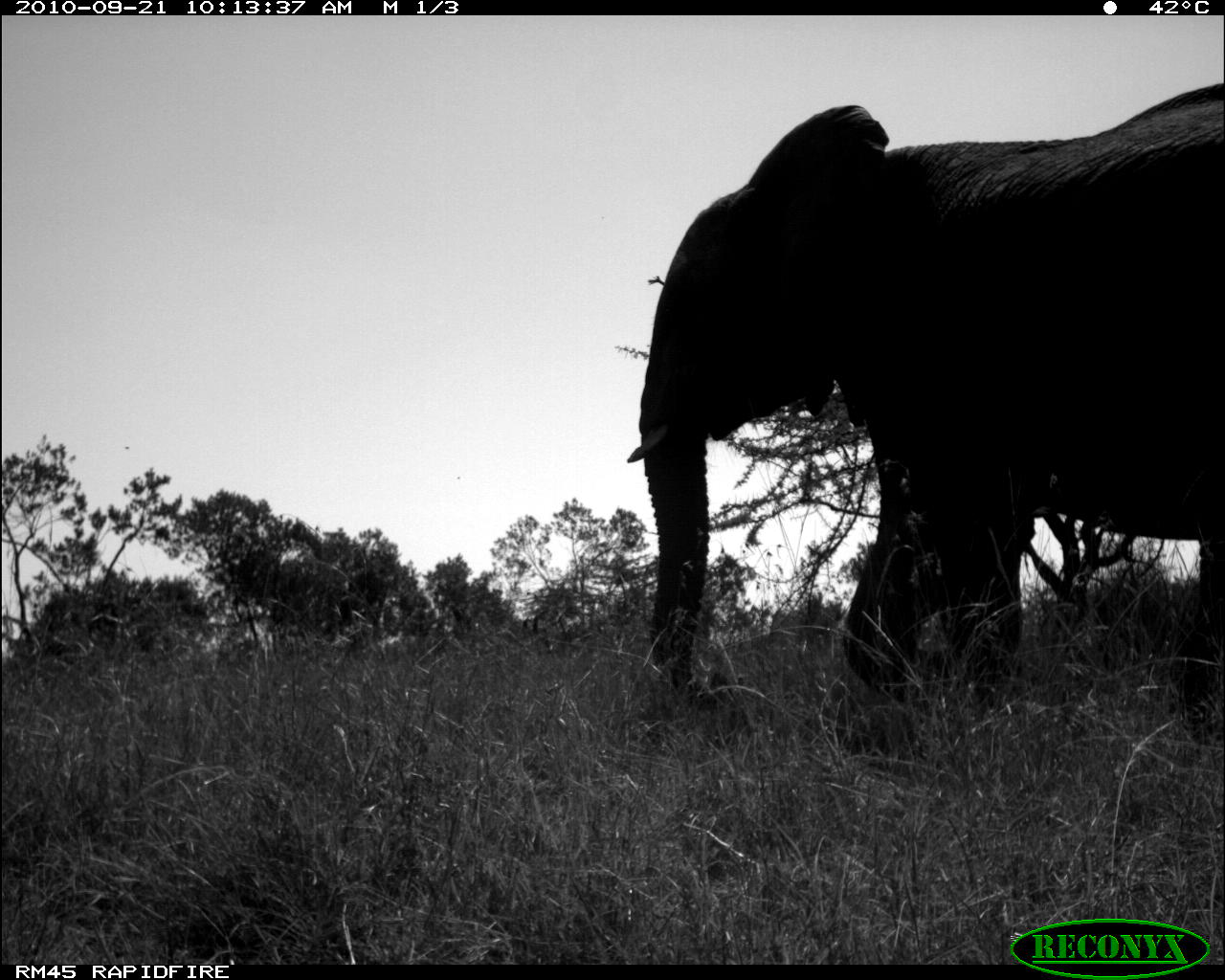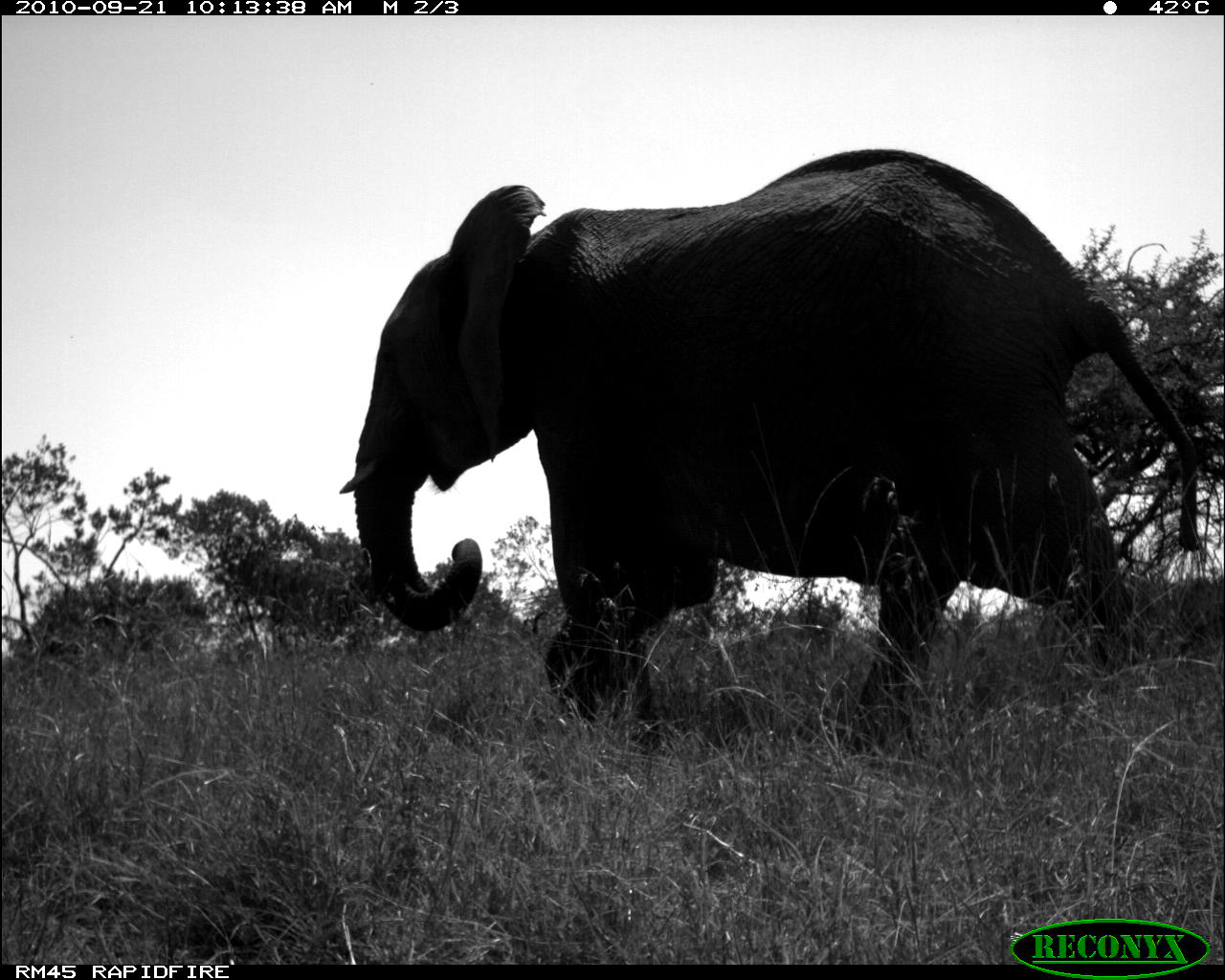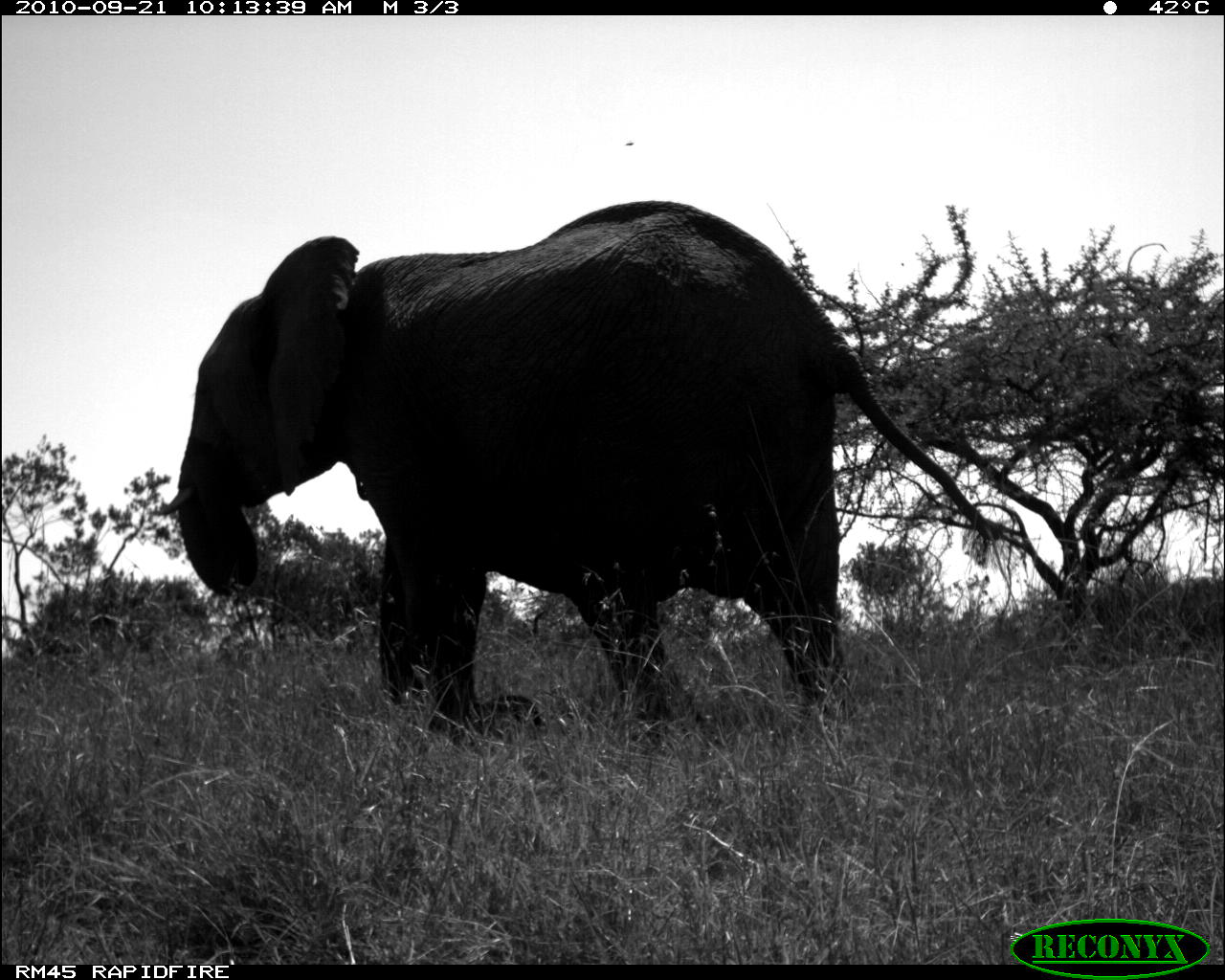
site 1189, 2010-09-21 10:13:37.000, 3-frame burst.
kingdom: Animalia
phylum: Chordata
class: Mammalia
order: Proboscidea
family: Elephantidae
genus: Loxodonta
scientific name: Loxodonta africana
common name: african bush elephant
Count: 1.